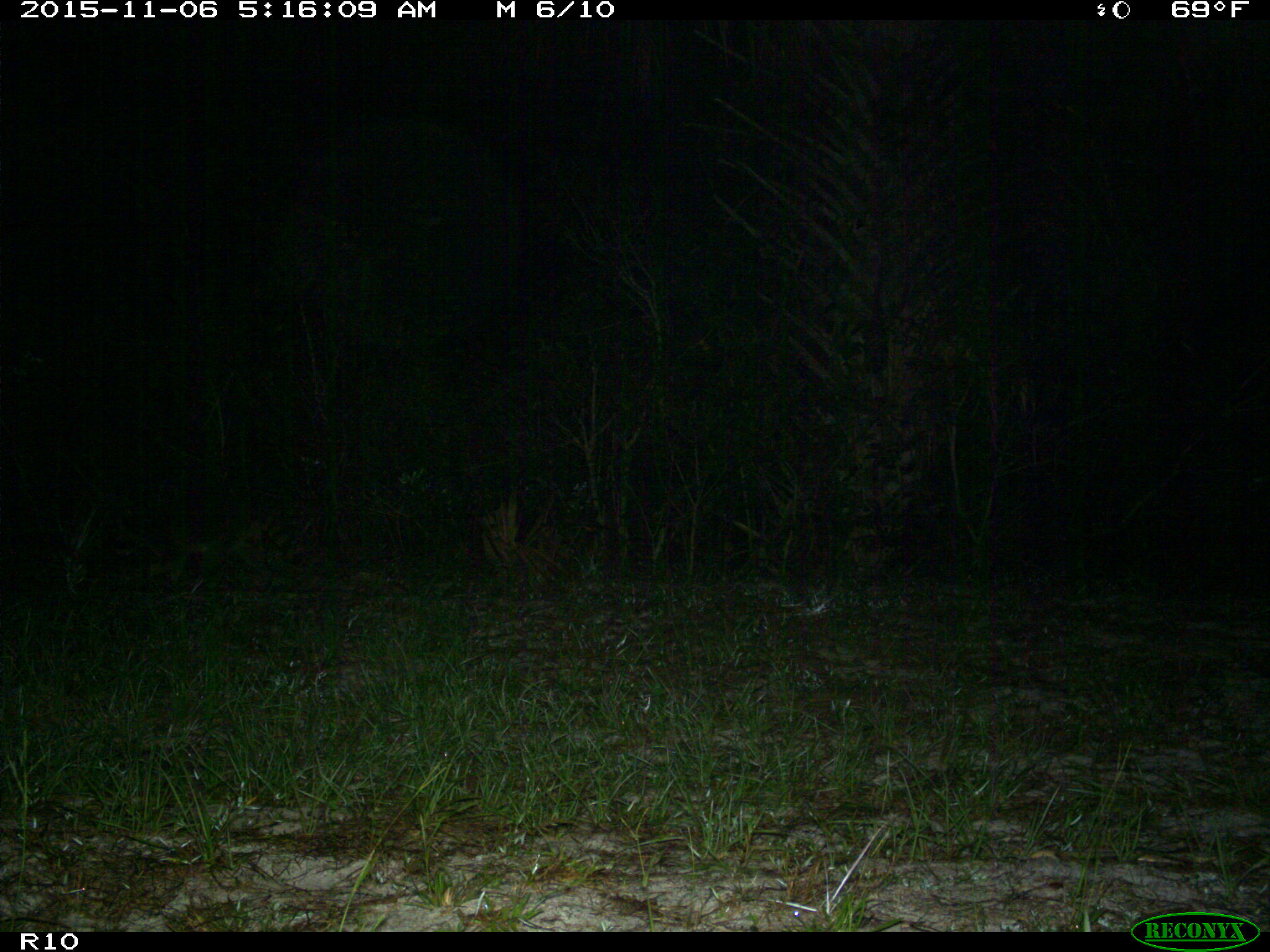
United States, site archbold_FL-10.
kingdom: Animalia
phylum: Chordata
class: Mammalia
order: Carnivora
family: Procyonidae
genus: Procyon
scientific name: Procyon lotor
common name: common raccoon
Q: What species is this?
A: Procyon lotor (common raccoon).